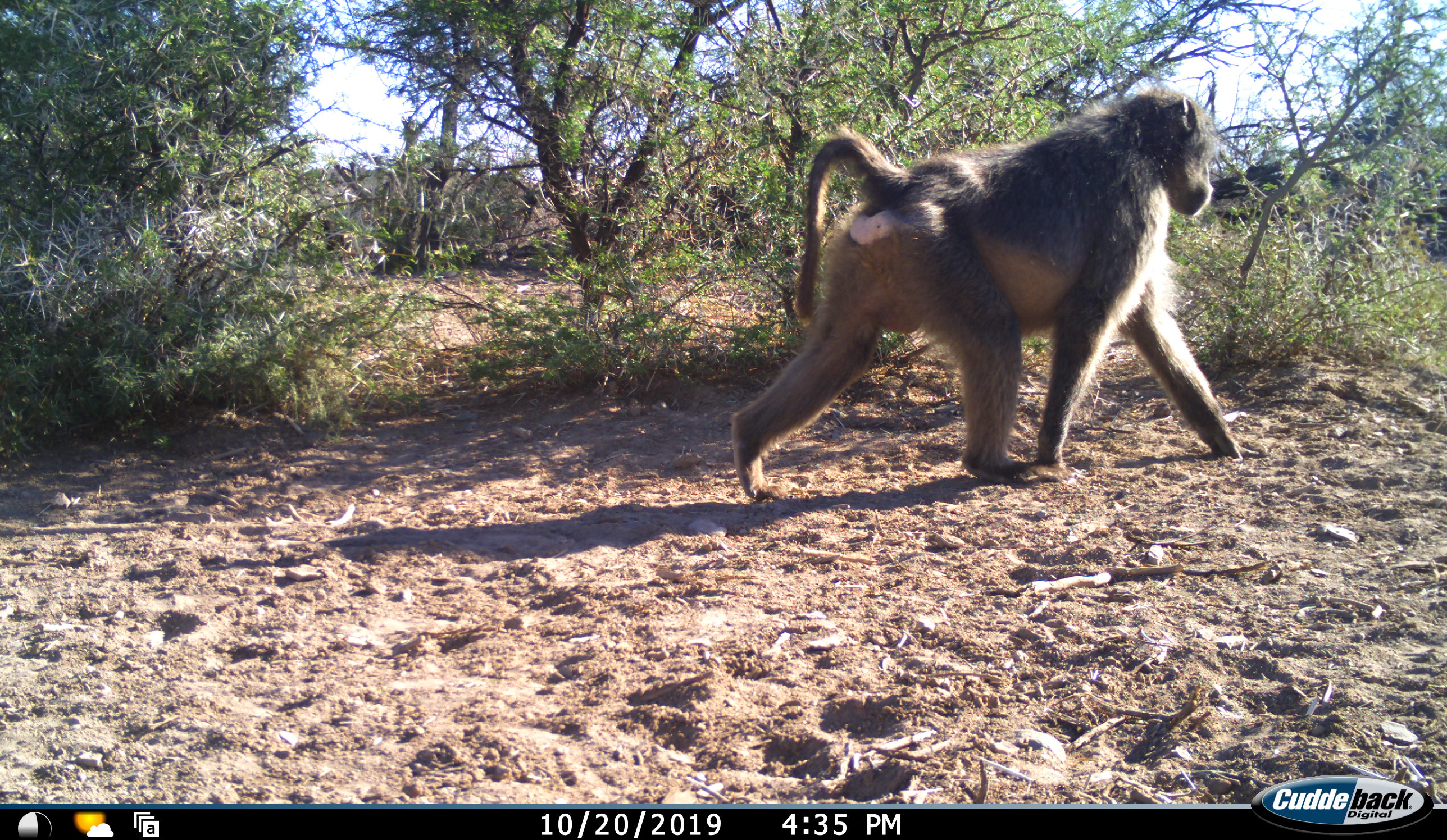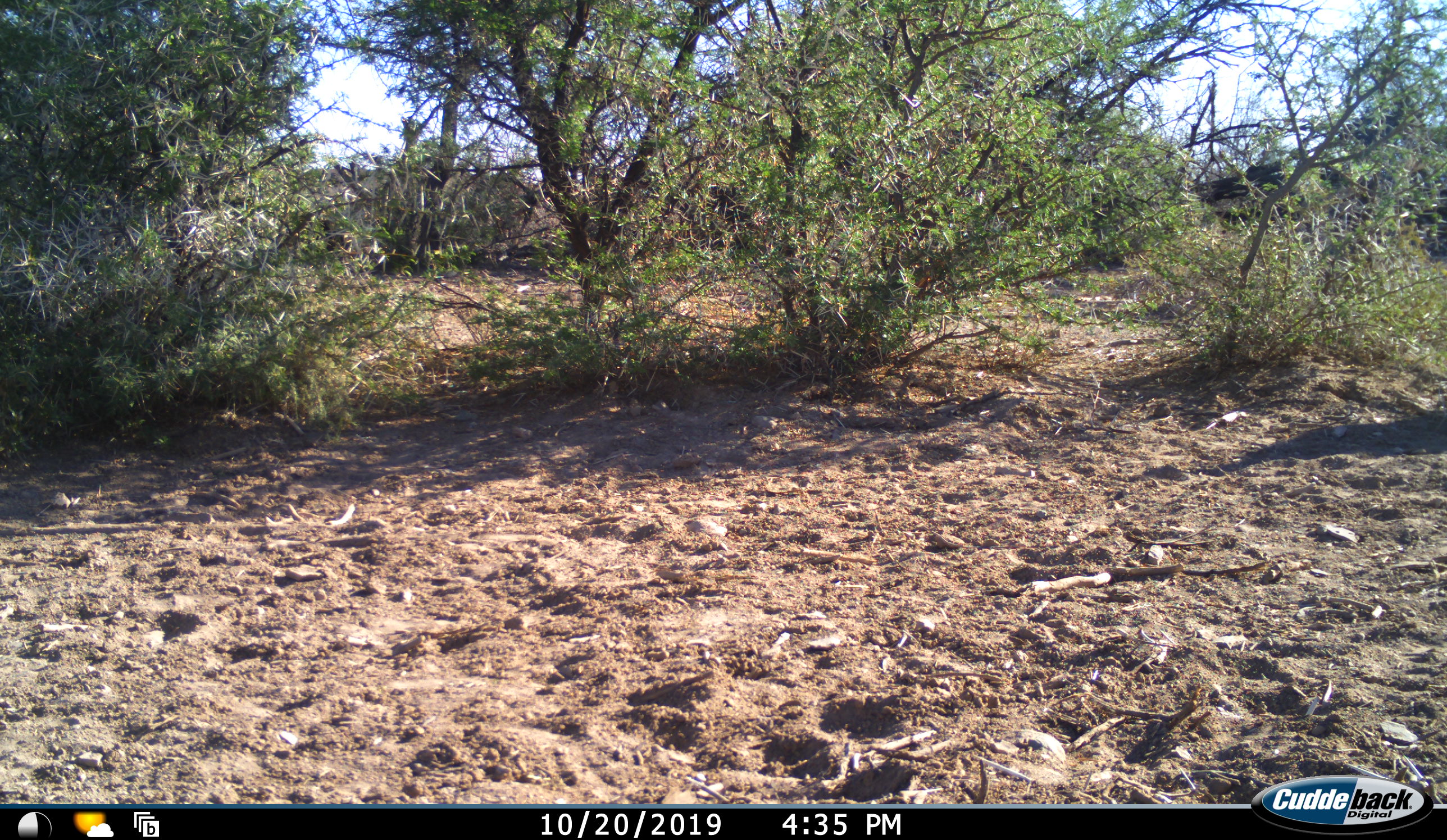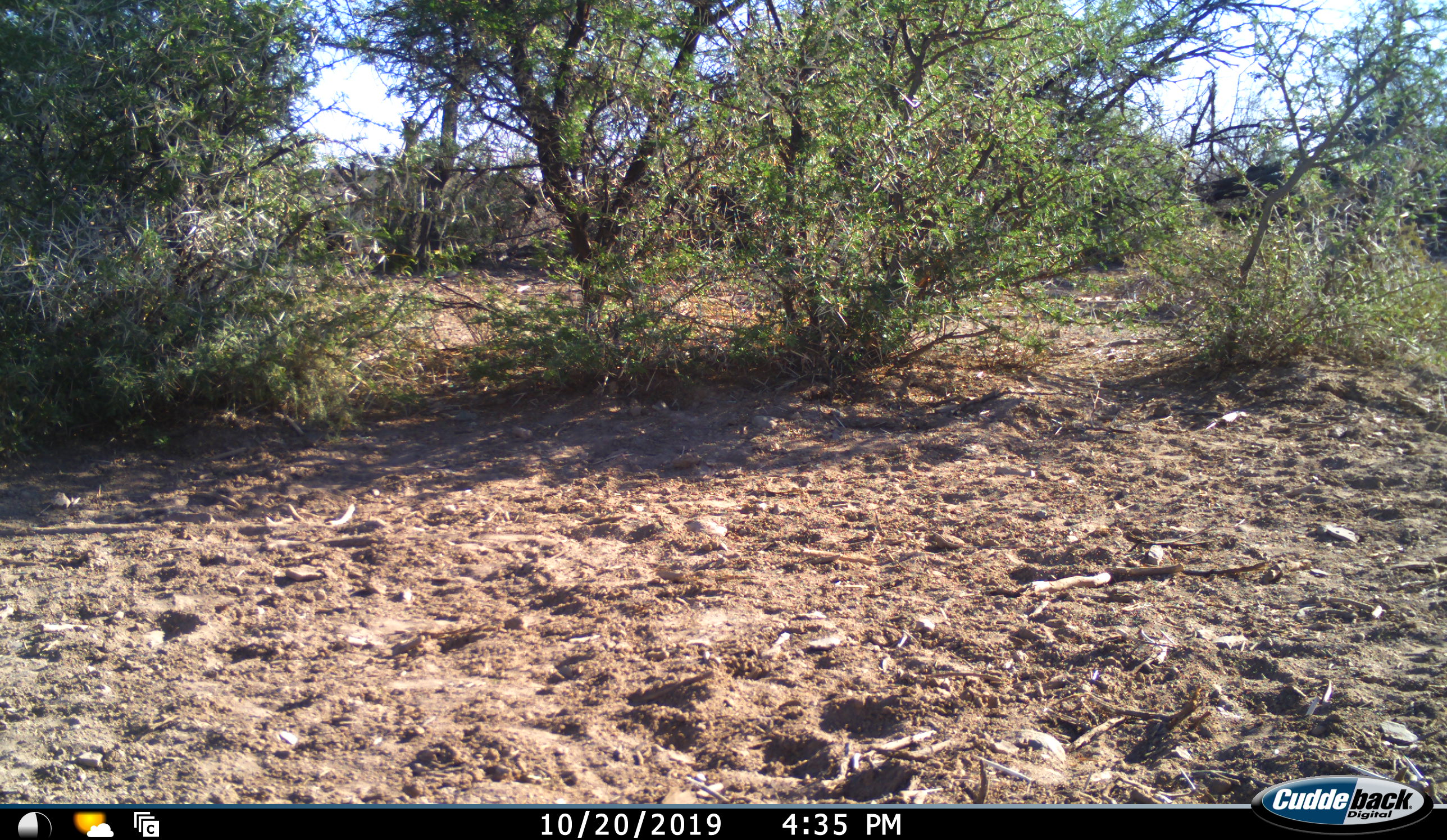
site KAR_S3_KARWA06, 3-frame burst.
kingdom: Animalia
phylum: Chordata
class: Mammalia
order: Primates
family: Cercopithecidae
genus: Papio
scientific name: Papio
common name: baboon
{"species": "baboon (Papio)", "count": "1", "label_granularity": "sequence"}